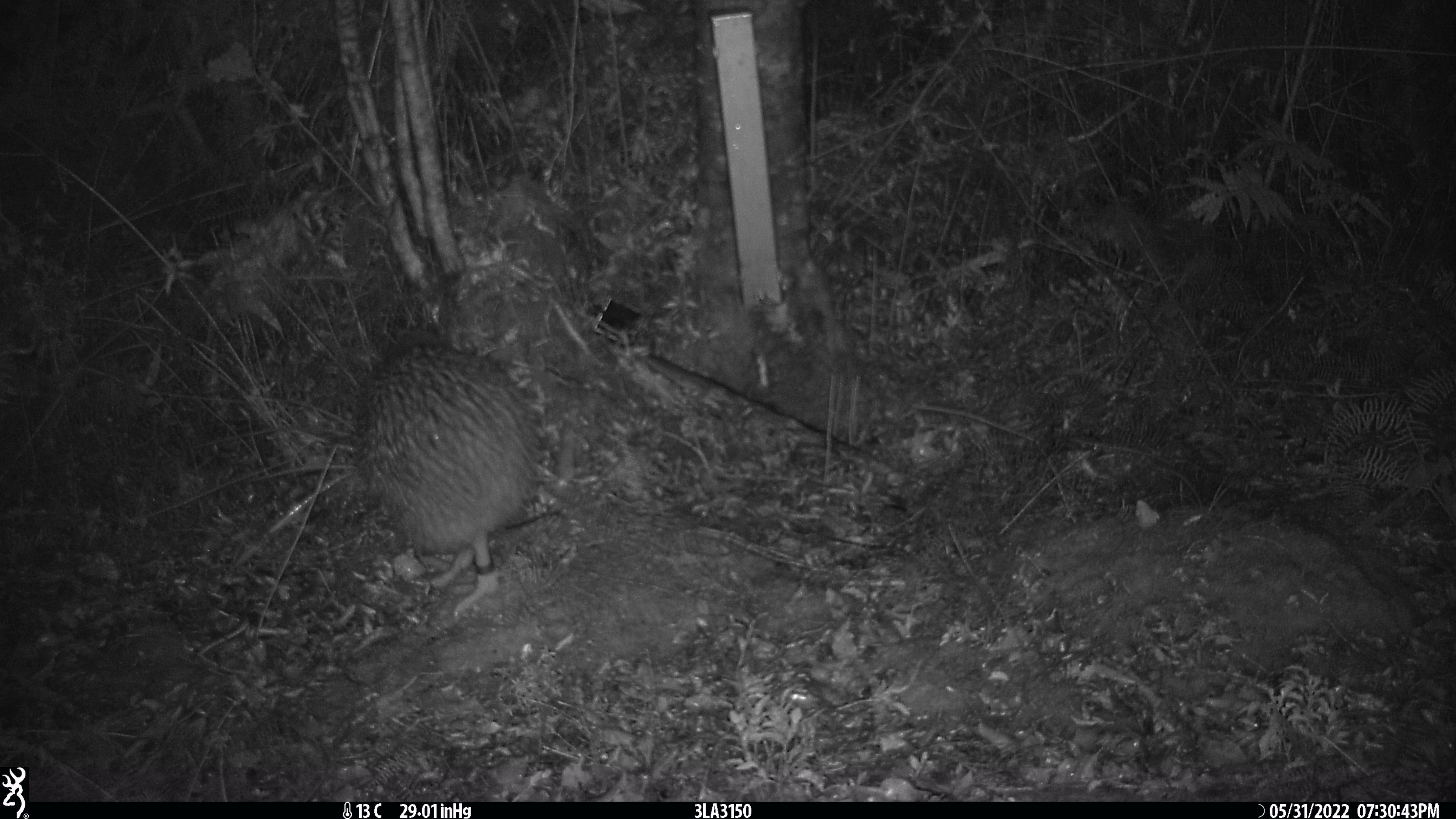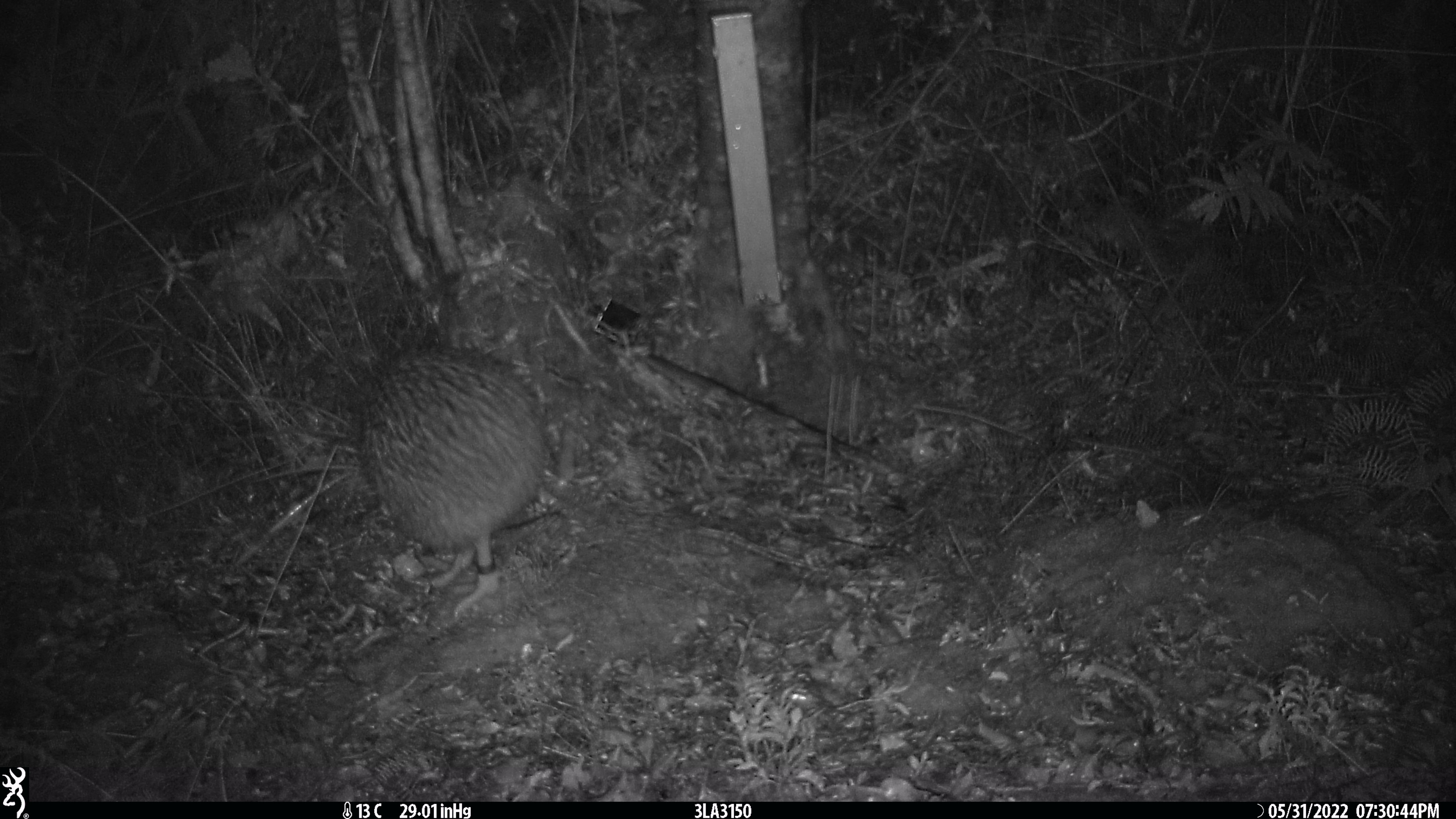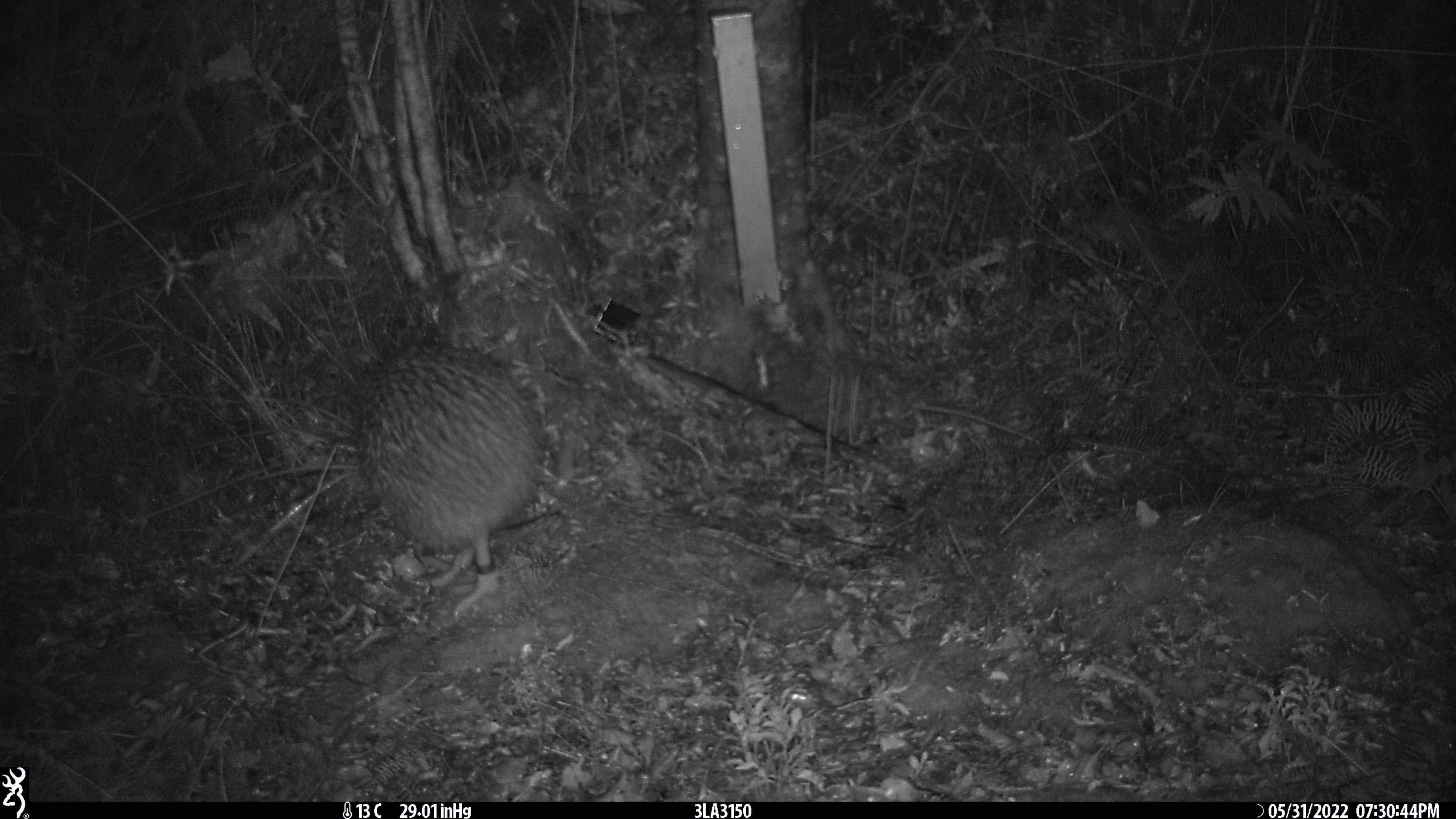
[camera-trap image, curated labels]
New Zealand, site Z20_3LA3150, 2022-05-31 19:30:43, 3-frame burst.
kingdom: Animalia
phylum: Chordata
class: Aves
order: Apterygiformes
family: Apterygidae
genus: Apteryx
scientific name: Apteryx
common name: kiwi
Kiwi (Apteryx).